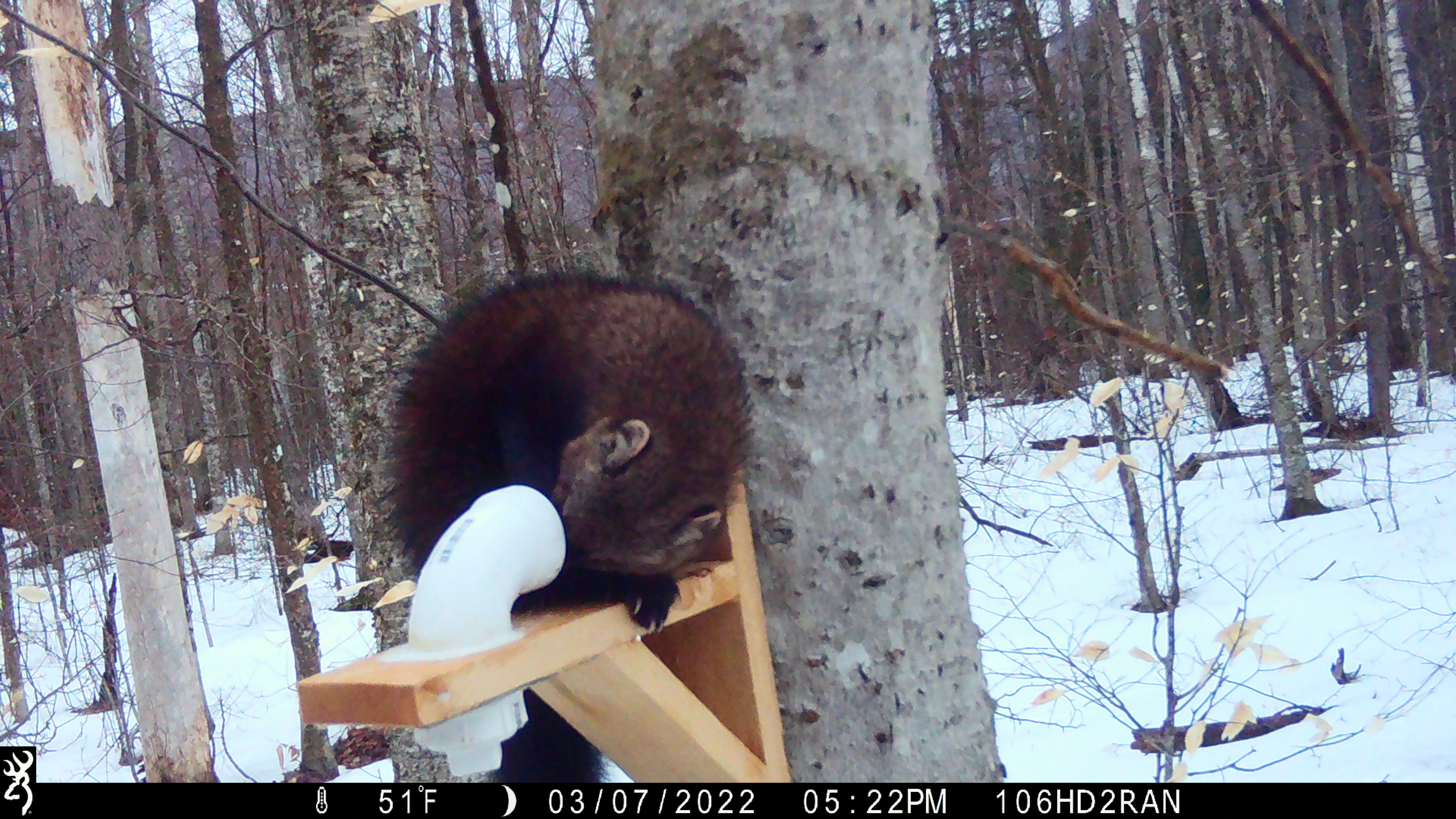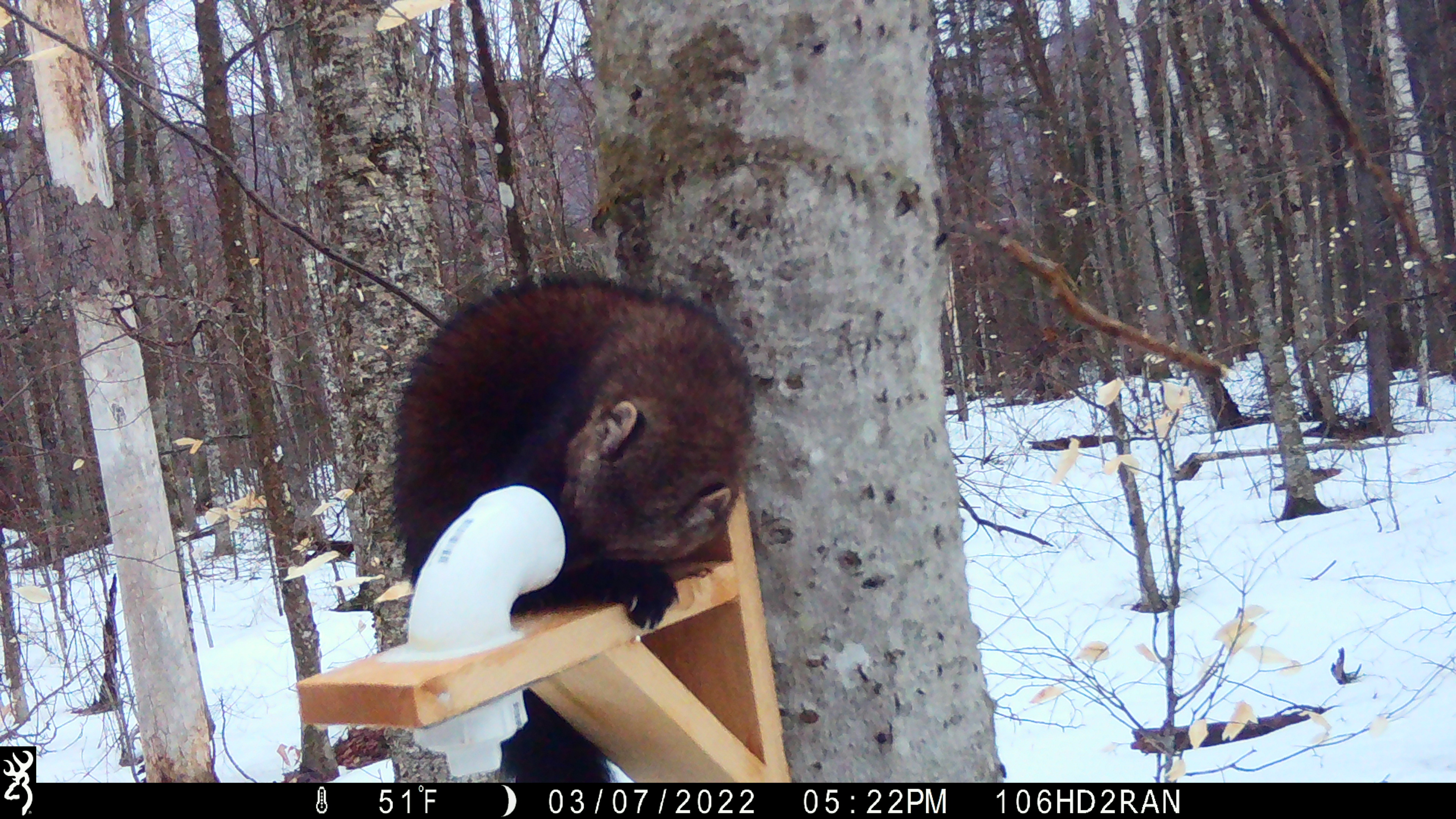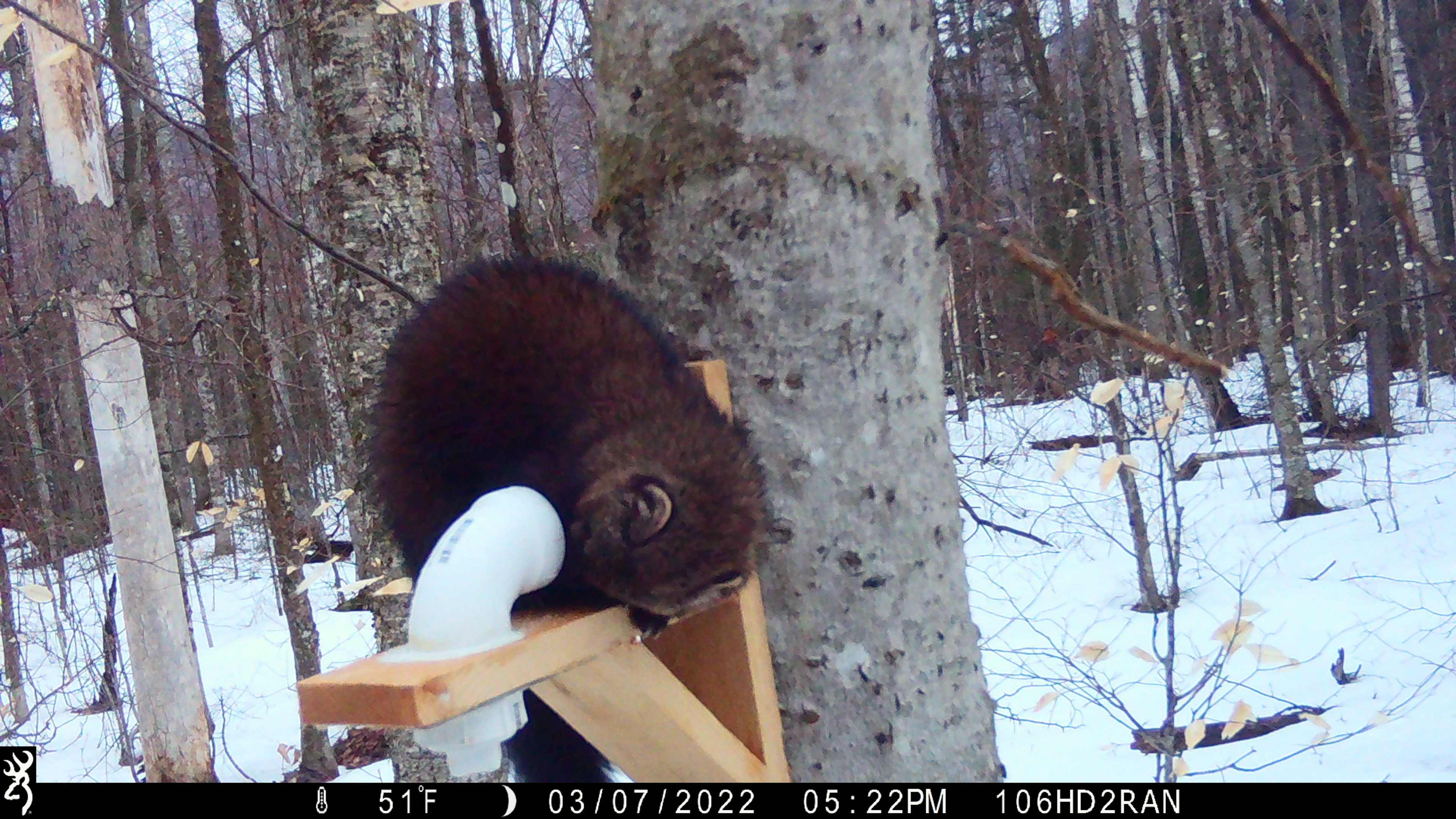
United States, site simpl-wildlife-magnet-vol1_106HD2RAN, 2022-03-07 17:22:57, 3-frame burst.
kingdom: Animalia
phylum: Chordata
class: Mammalia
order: Carnivora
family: Mustelidae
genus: Pekania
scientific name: Pekania pennanti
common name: fisher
Fisher (Pekania pennanti).